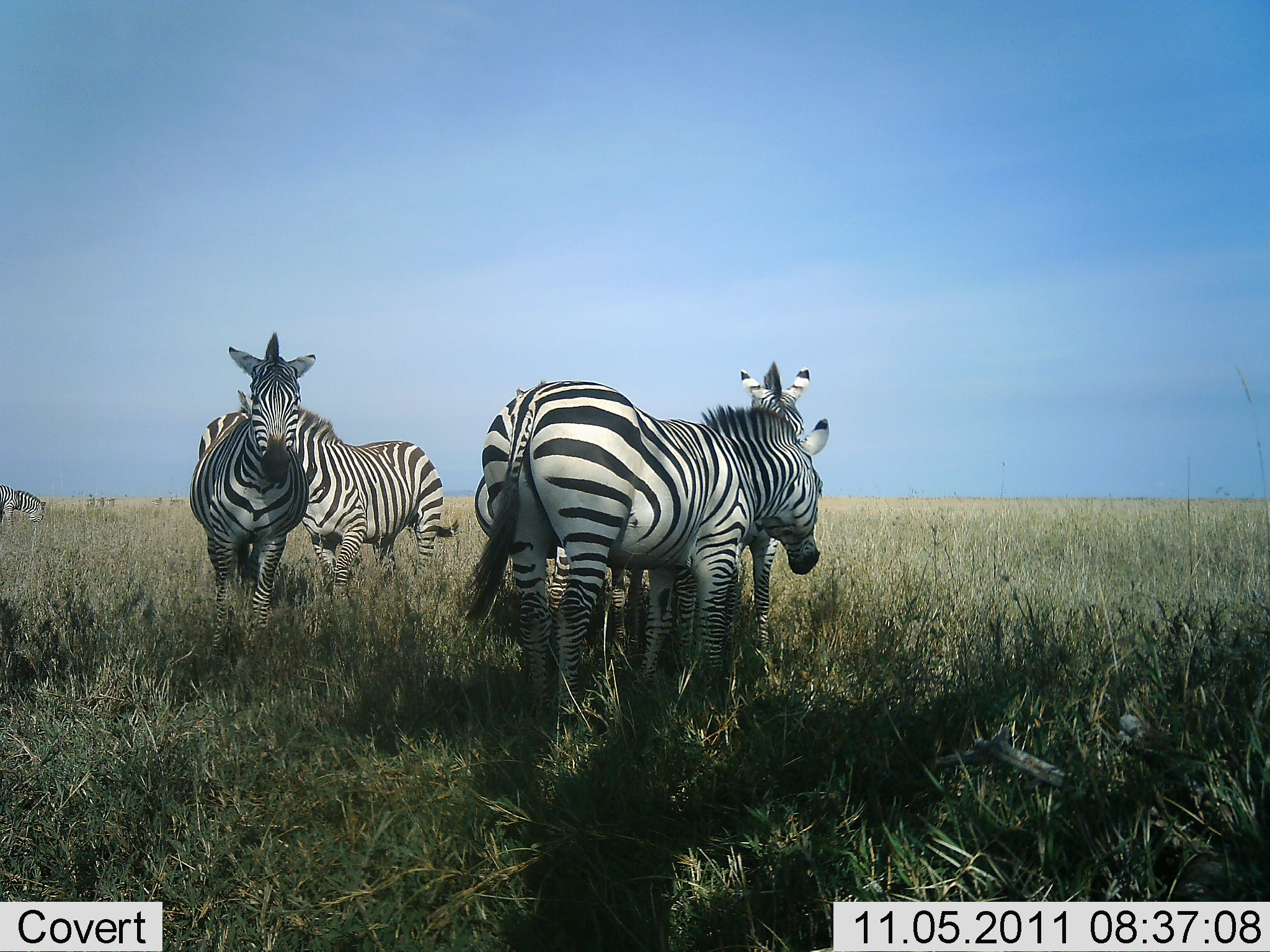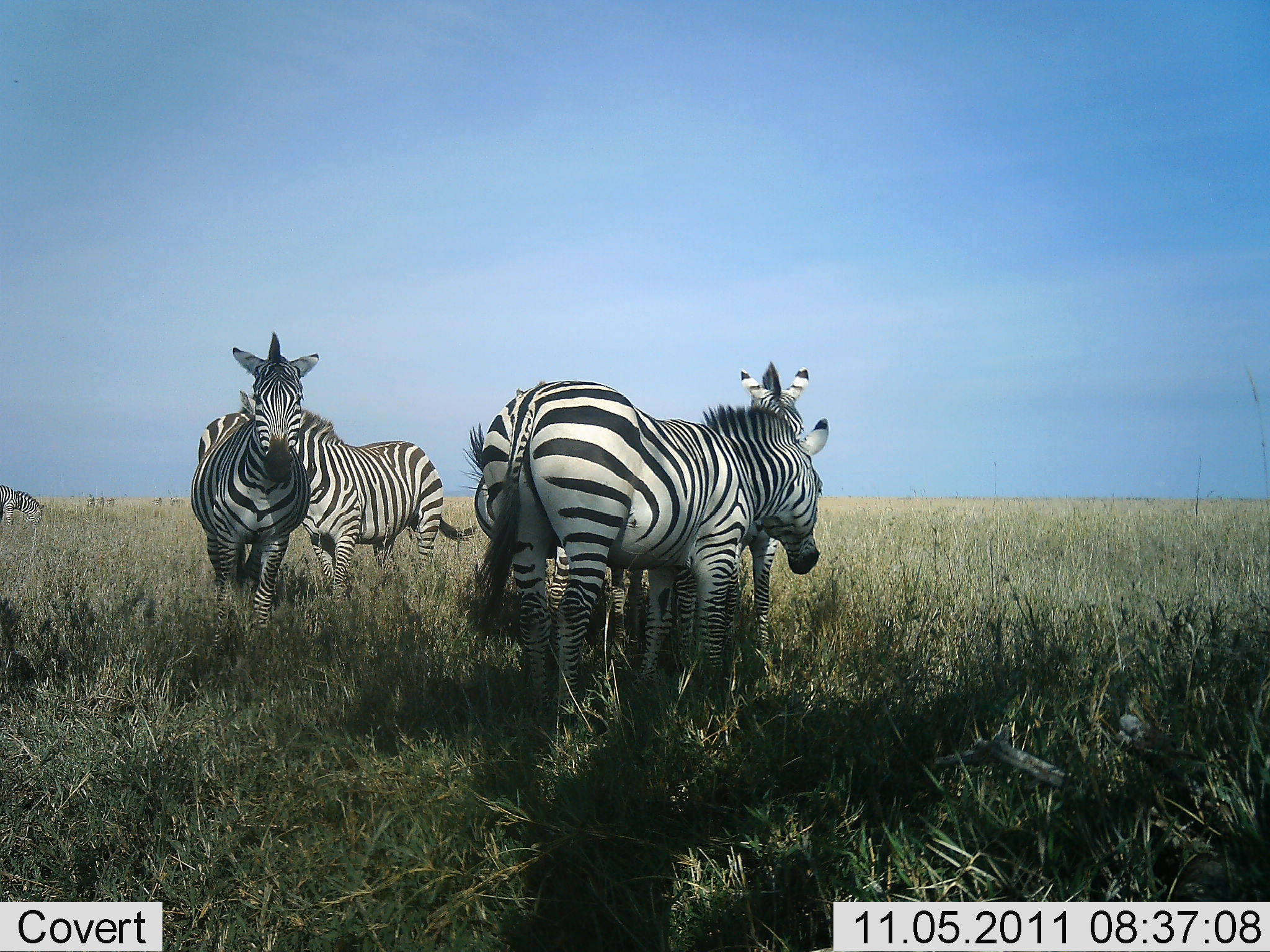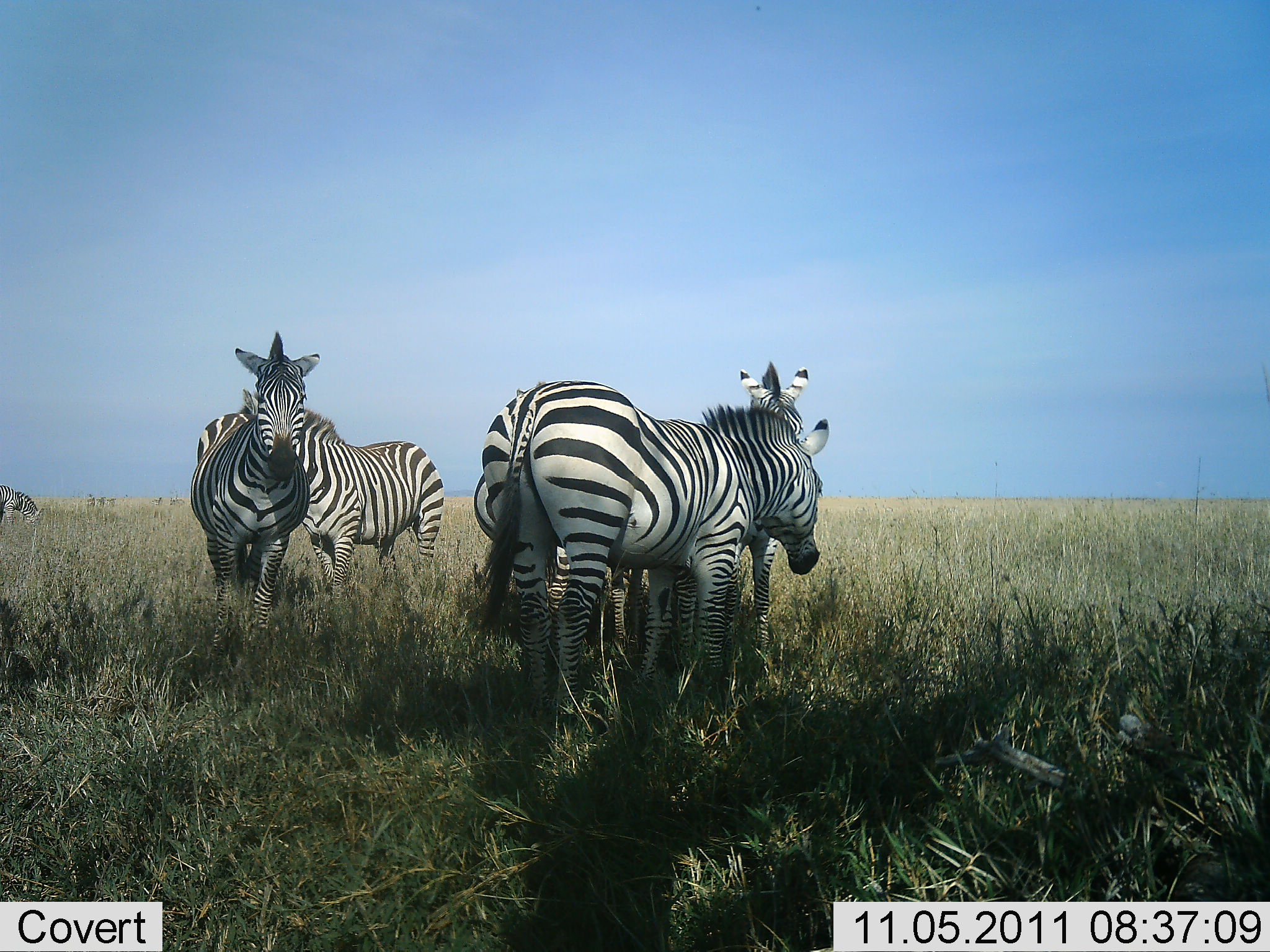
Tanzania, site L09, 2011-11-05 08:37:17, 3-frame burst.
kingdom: Animalia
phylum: Chordata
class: Mammalia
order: Perissodactyla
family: Equidae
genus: Equus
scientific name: Equus quagga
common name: plains zebra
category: zebra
Zebra (plains zebra) (Equus quagga), count 6. Behavior (volunteer vote fractions): standing 100%, resting 9%, moving 0%, interacting 9%. Young present (vote fraction): 9%. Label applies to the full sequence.